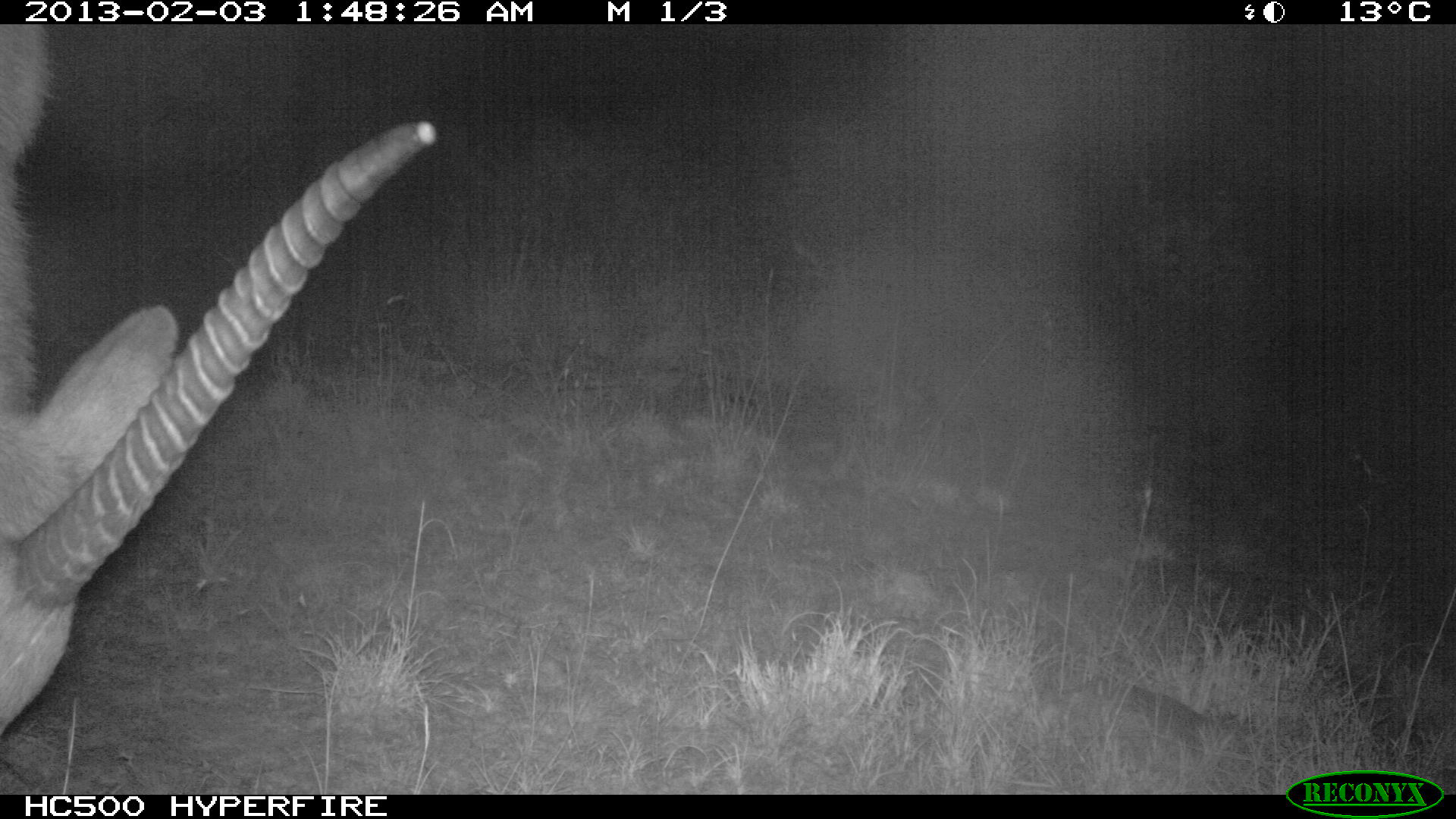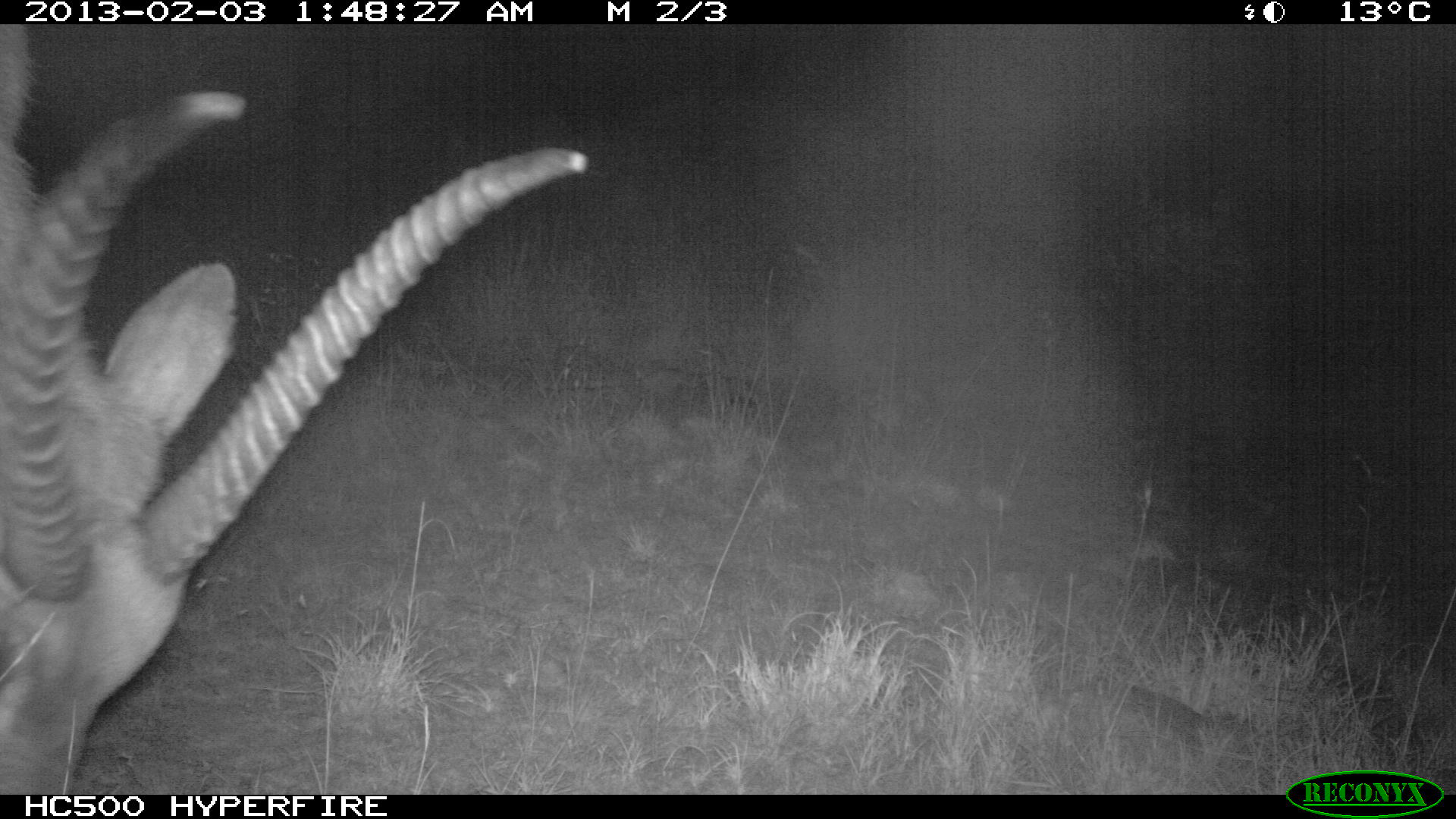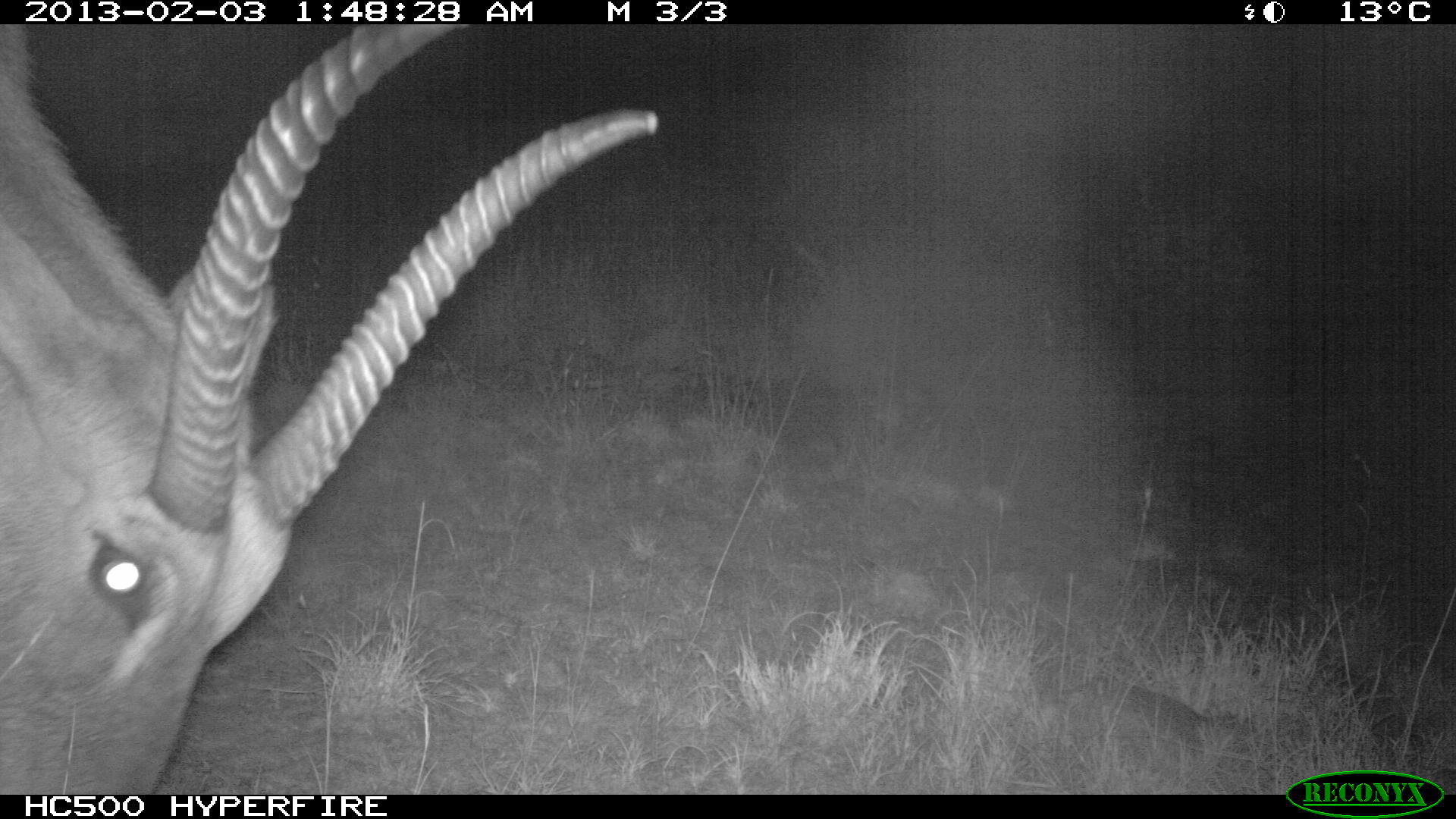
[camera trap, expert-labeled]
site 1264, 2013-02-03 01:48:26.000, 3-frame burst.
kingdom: Animalia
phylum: Chordata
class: Mammalia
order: Artiodactyla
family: Bovidae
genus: Tragelaphus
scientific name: Tragelaphus oryx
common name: eland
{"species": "Tragelaphus oryx (eland)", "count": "1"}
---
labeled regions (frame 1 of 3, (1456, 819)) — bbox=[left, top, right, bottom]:
tragelaphus oryx: bbox=[0, 26, 435, 746]